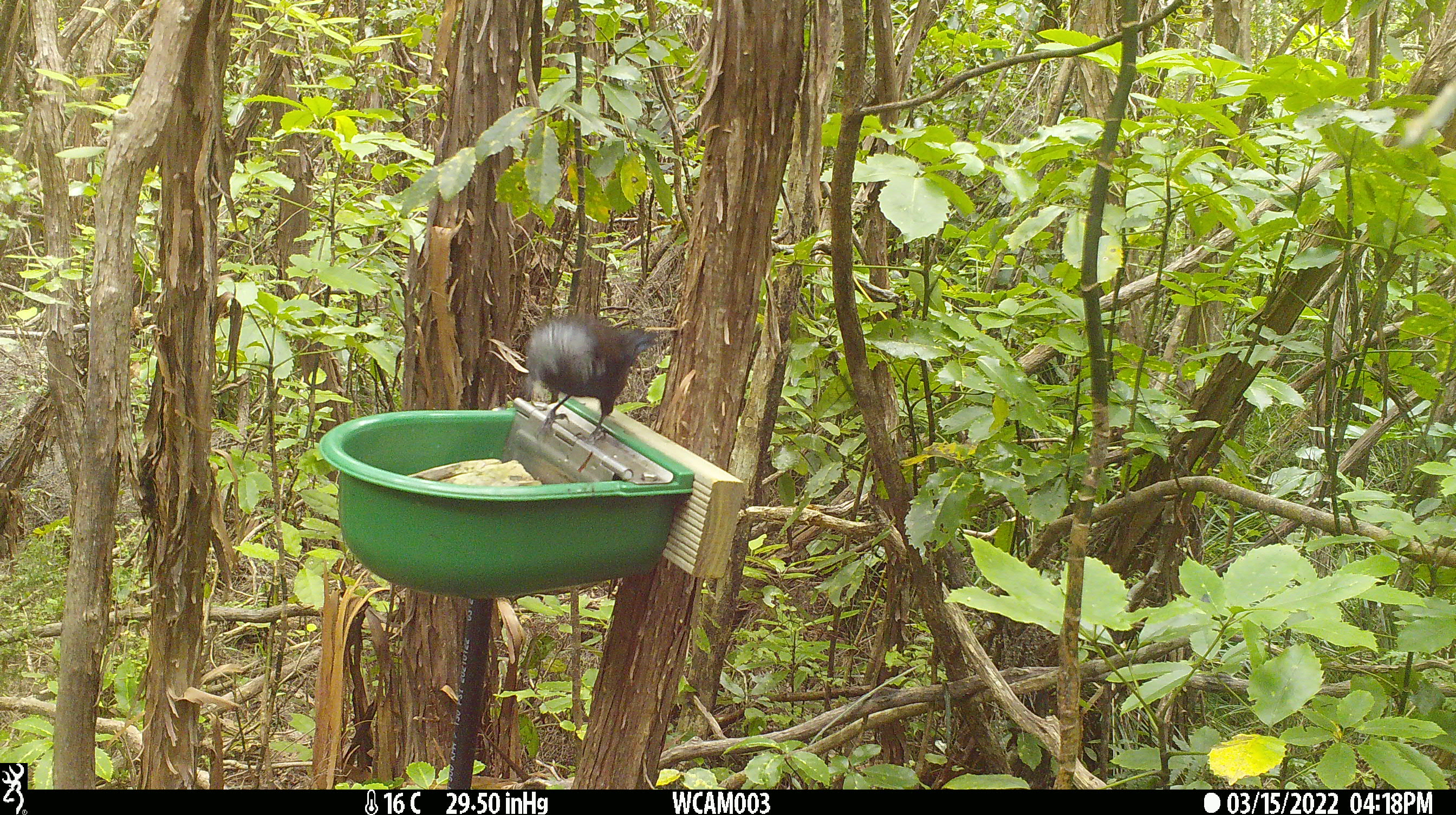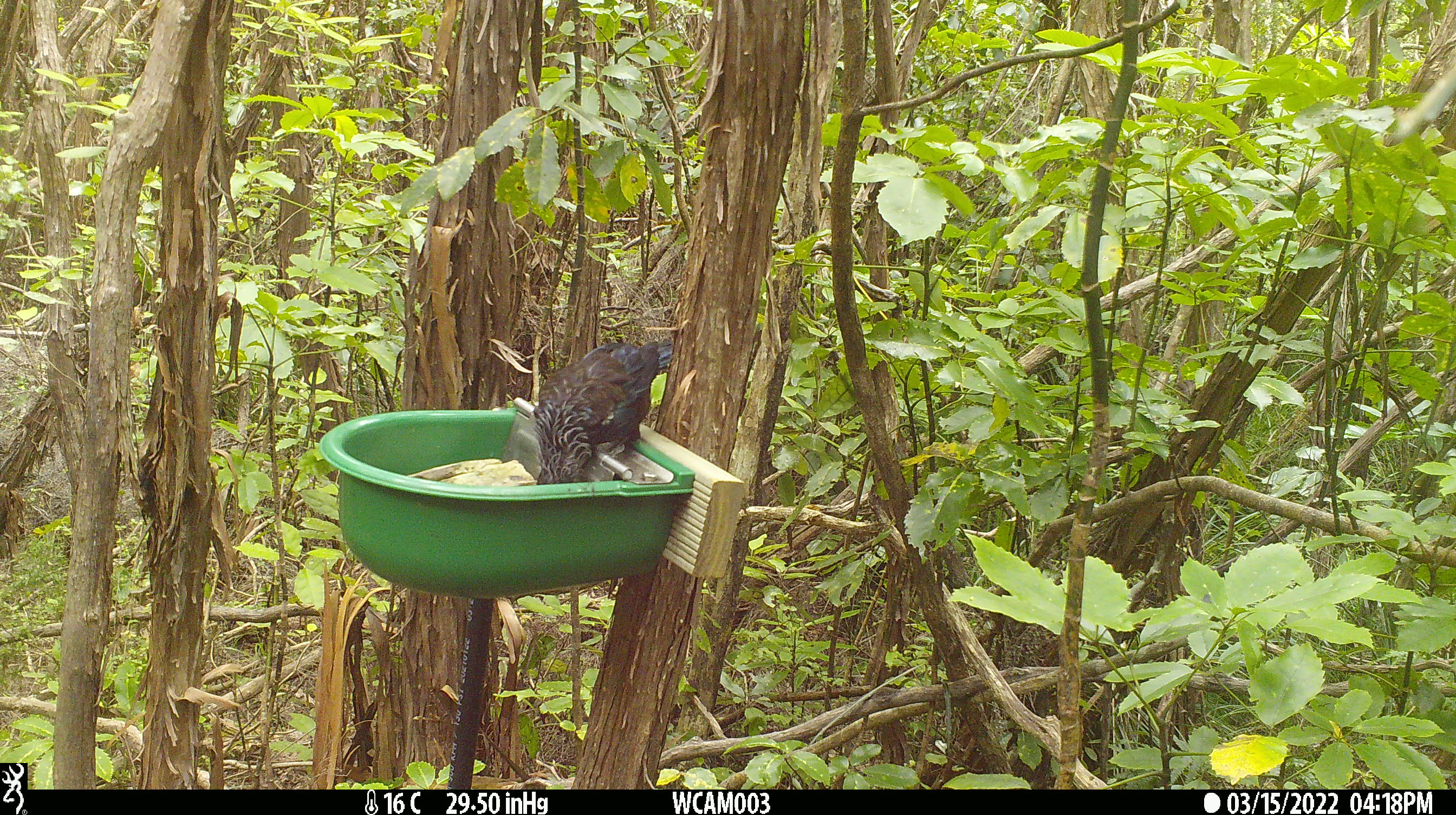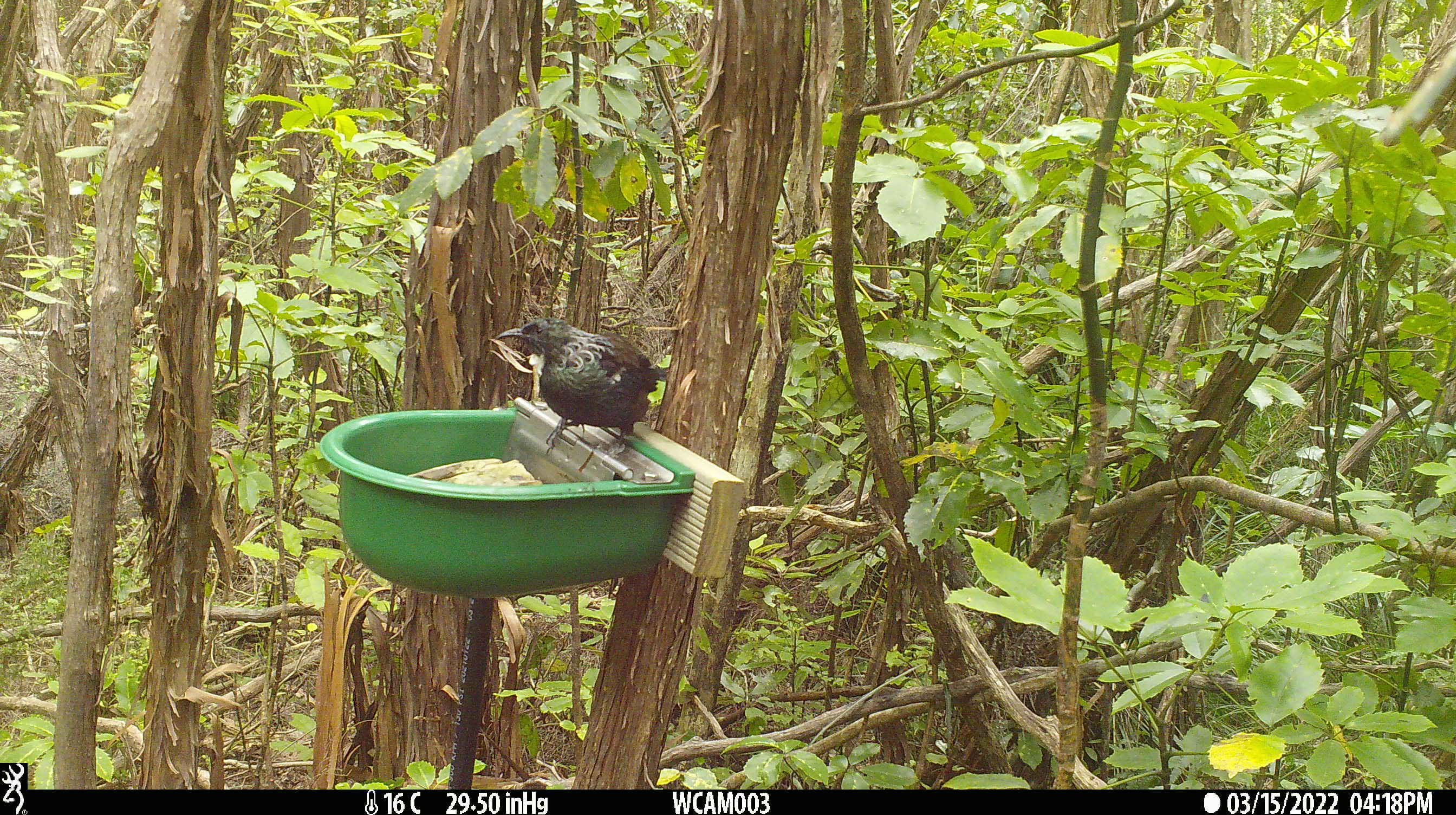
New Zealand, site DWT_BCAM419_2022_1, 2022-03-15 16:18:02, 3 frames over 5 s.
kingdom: Animalia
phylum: Chordata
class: Aves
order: Passeriformes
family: Meliphagidae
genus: Prosthemadera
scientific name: Prosthemadera novaeseelandiae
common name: tui